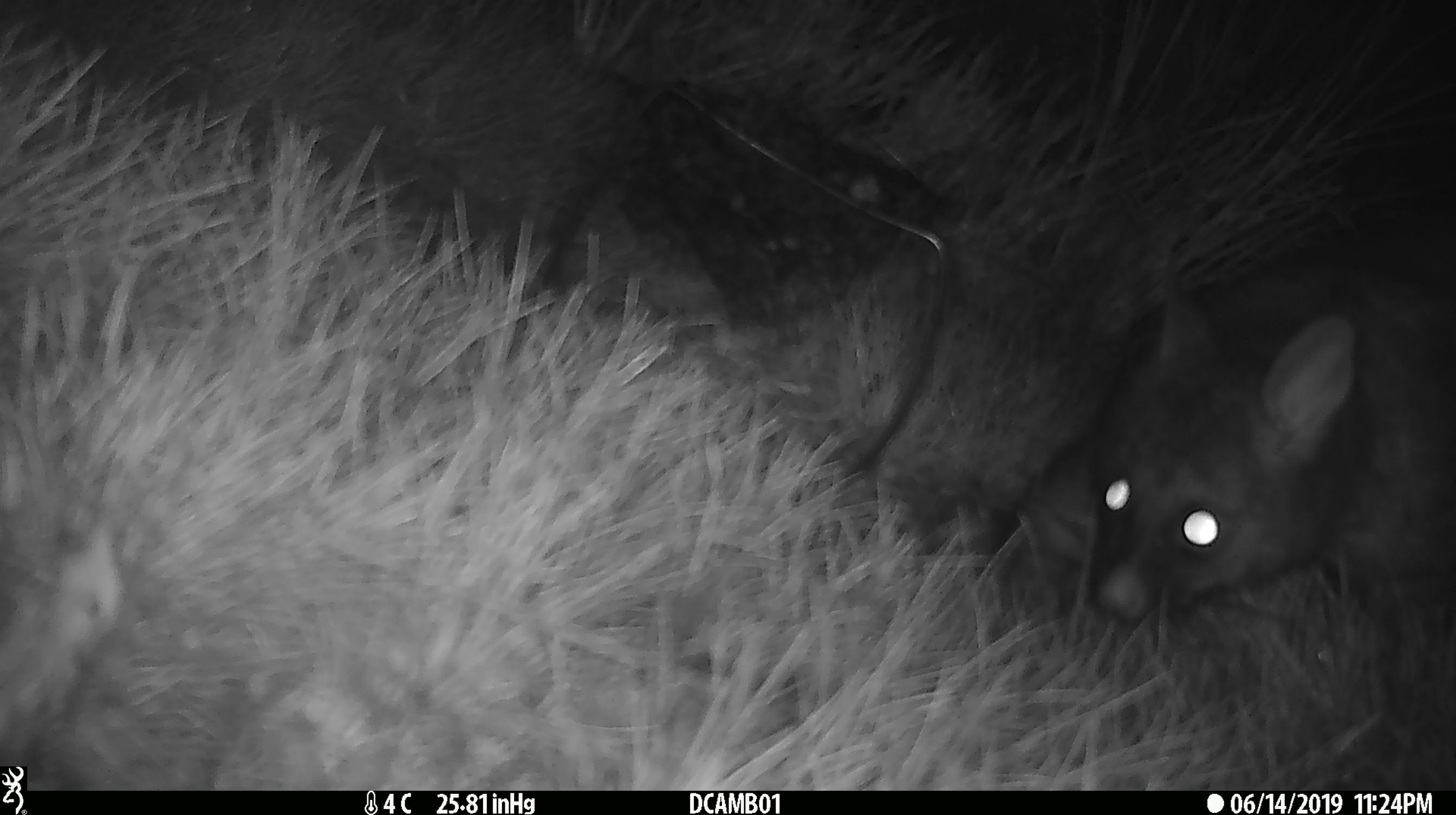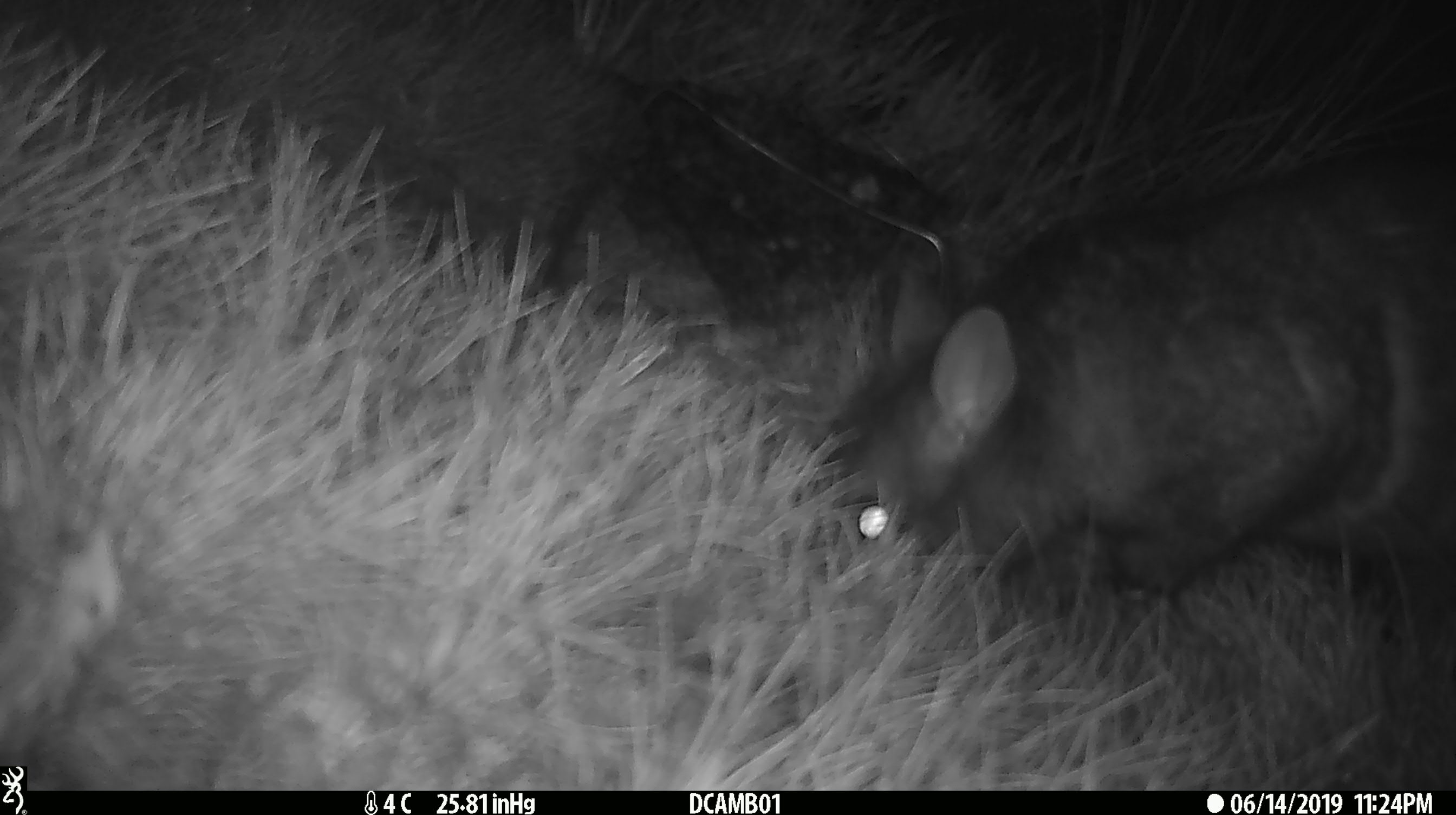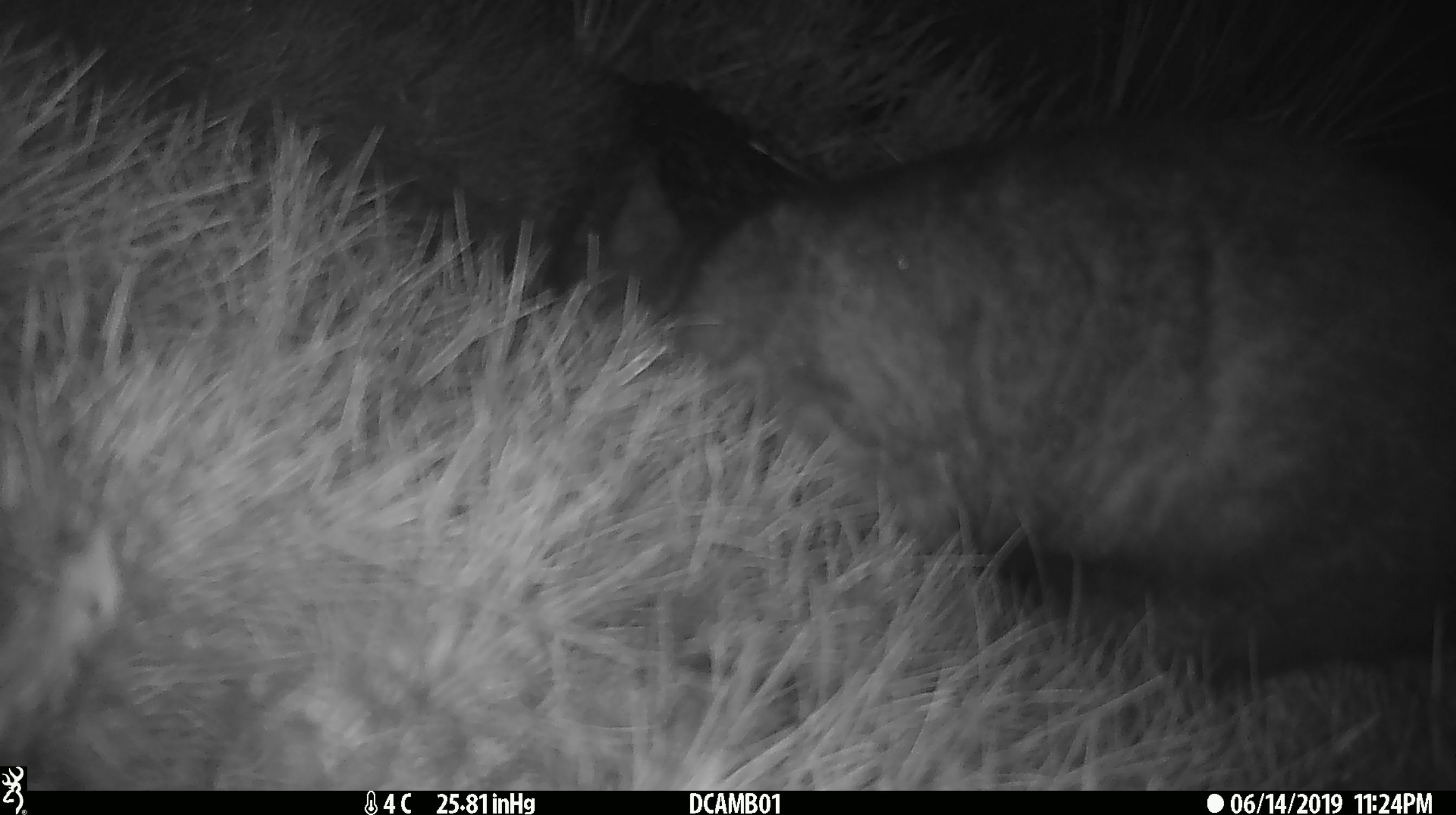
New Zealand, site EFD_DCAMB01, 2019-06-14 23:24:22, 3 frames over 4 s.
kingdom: Animalia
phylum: Chordata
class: Mammalia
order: Diprotodontia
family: Phalangeridae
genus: Trichosurus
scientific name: Trichosurus vulpecula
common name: common brushtail possum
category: possum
Possum (common brushtail possum) (Trichosurus vulpecula).